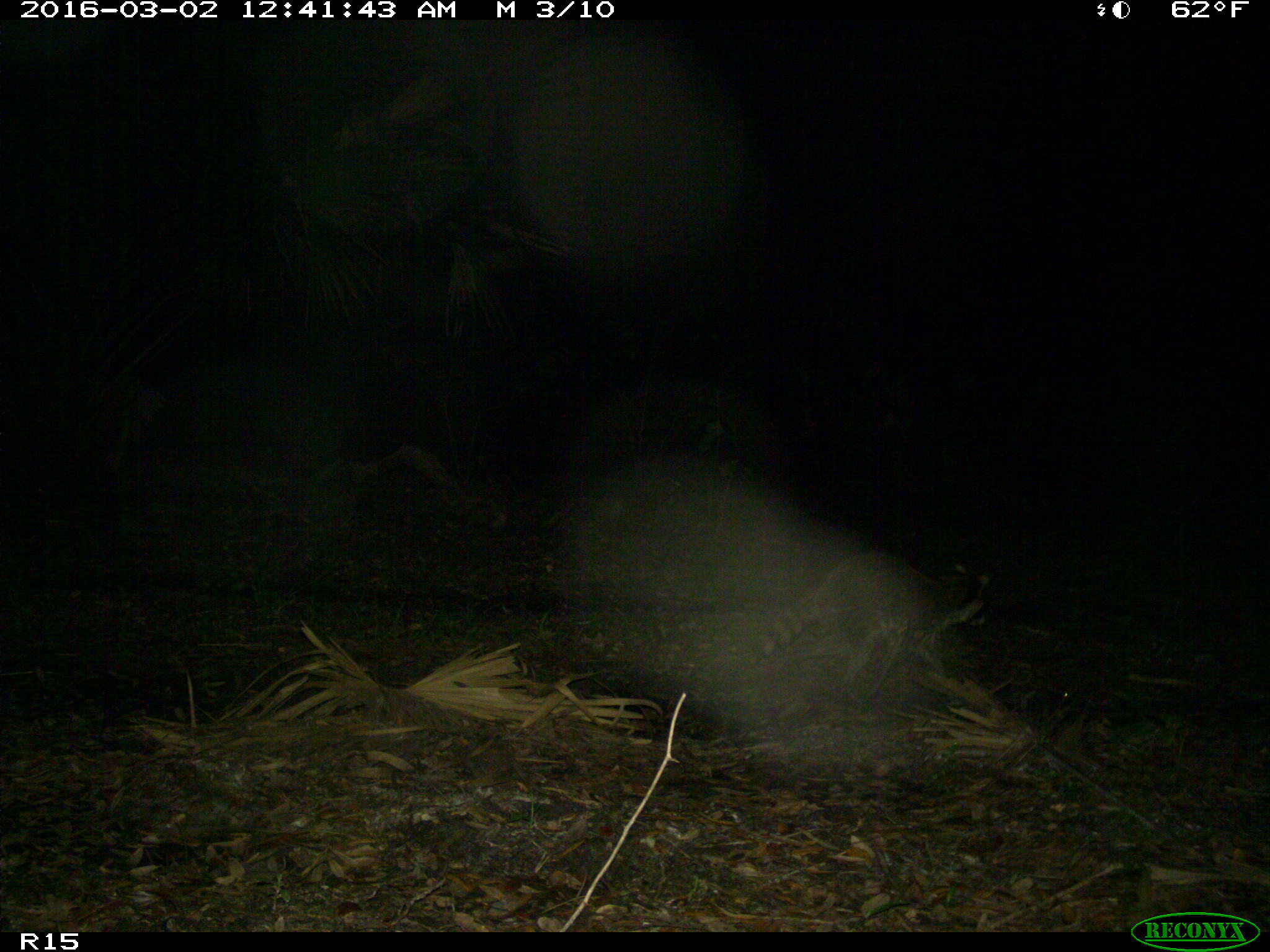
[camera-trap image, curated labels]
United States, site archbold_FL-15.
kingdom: Animalia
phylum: Chordata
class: Mammalia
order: Carnivora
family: Procyonidae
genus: Procyon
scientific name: Procyon lotor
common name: common raccoon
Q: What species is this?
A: Procyon lotor (common raccoon).